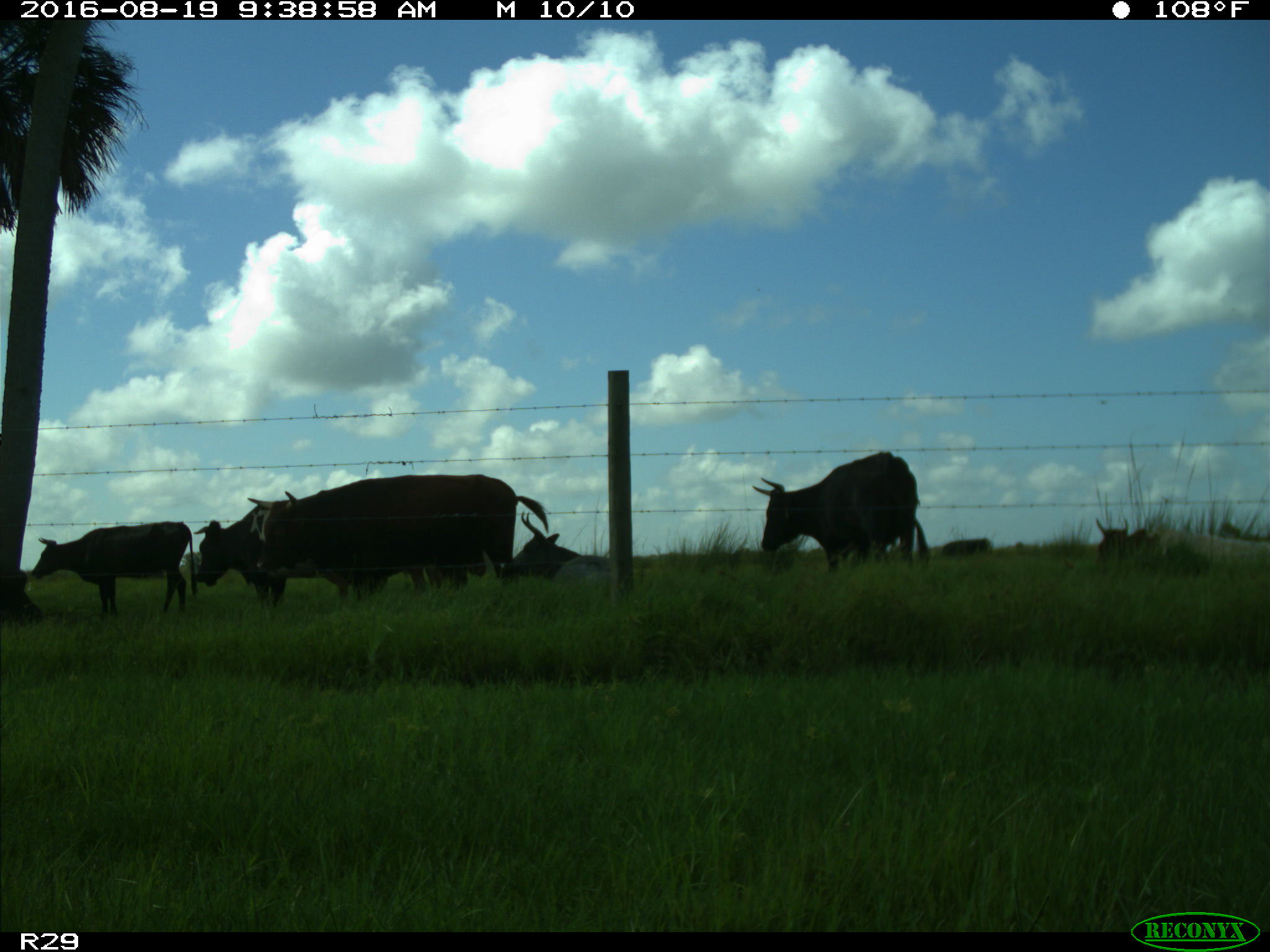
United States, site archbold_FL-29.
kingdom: Animalia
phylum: Chordata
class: Mammalia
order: Artiodactyla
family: Bovidae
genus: Bos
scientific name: Bos taurus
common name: domestic cow